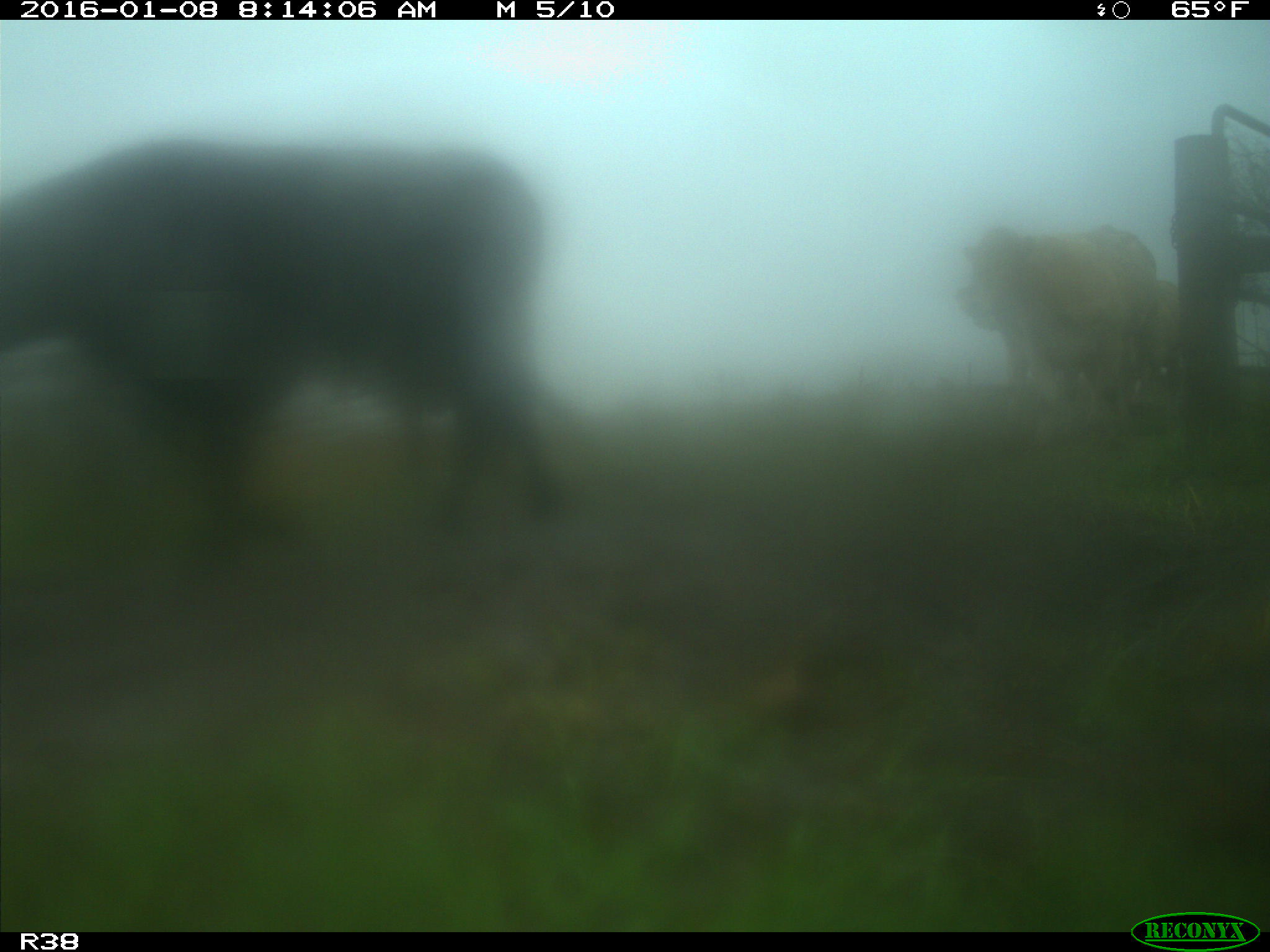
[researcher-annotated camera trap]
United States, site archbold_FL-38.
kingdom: Animalia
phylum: Chordata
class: Mammalia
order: Artiodactyla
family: Bovidae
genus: Bos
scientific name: Bos taurus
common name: domestic cow